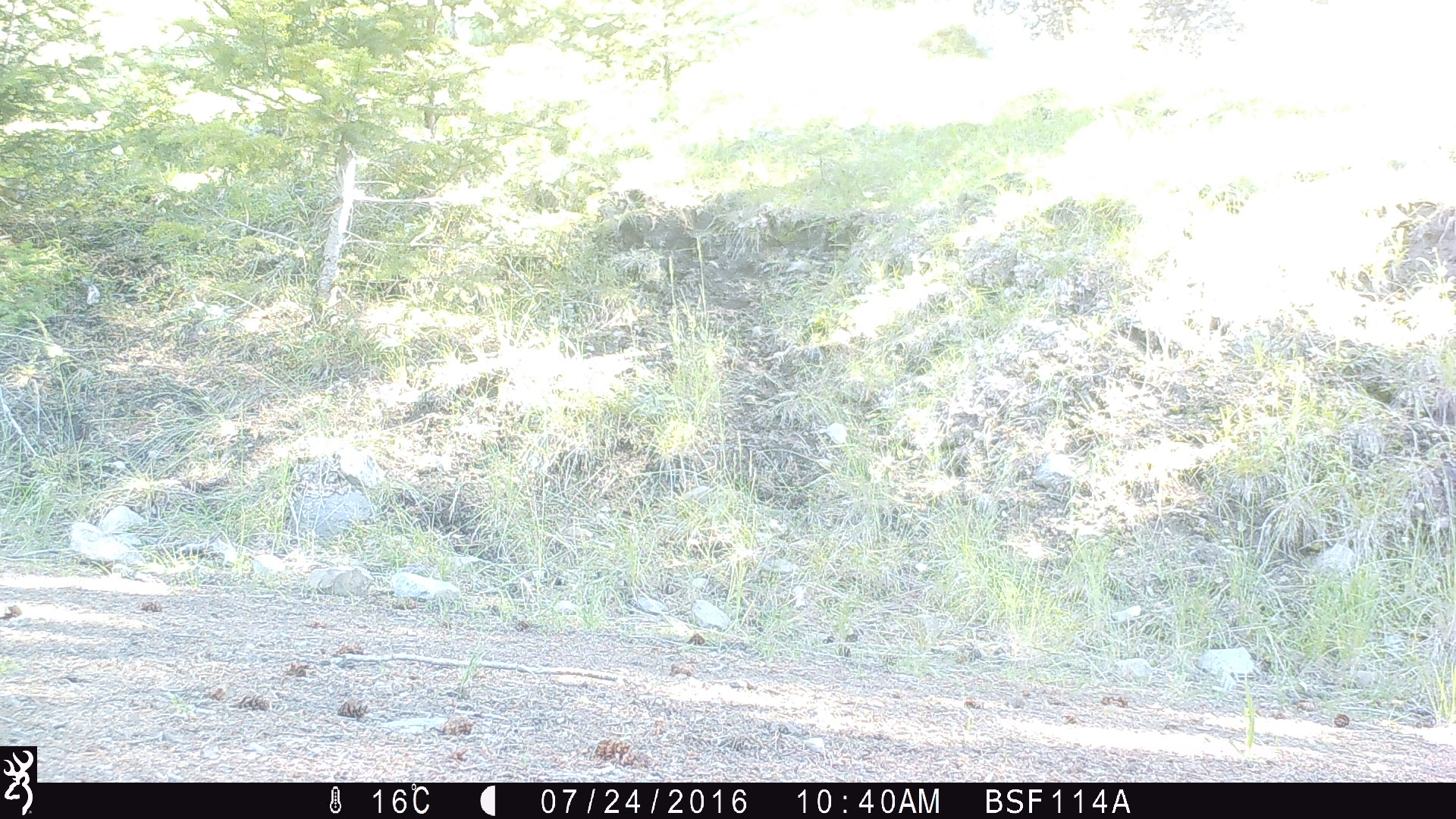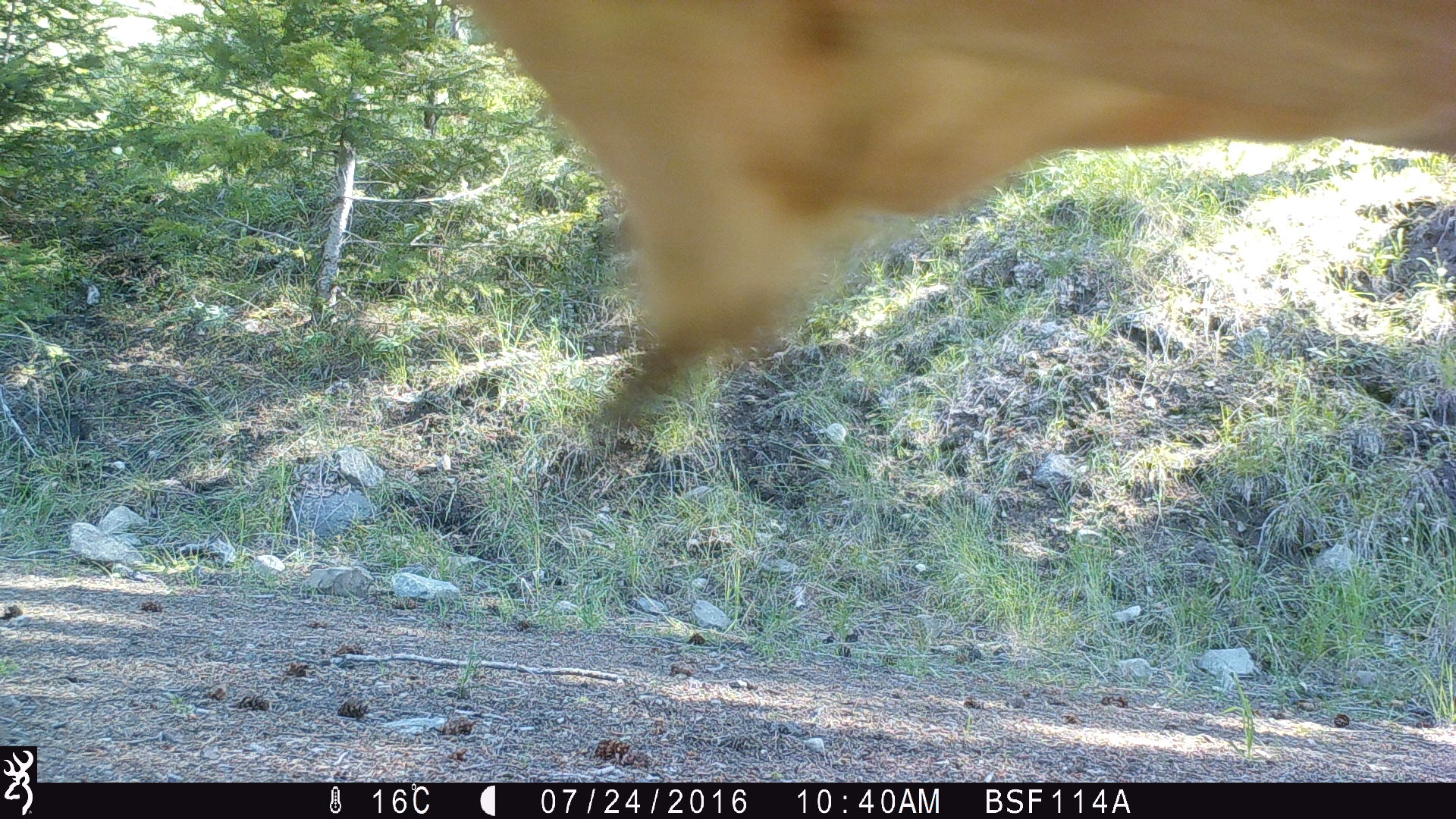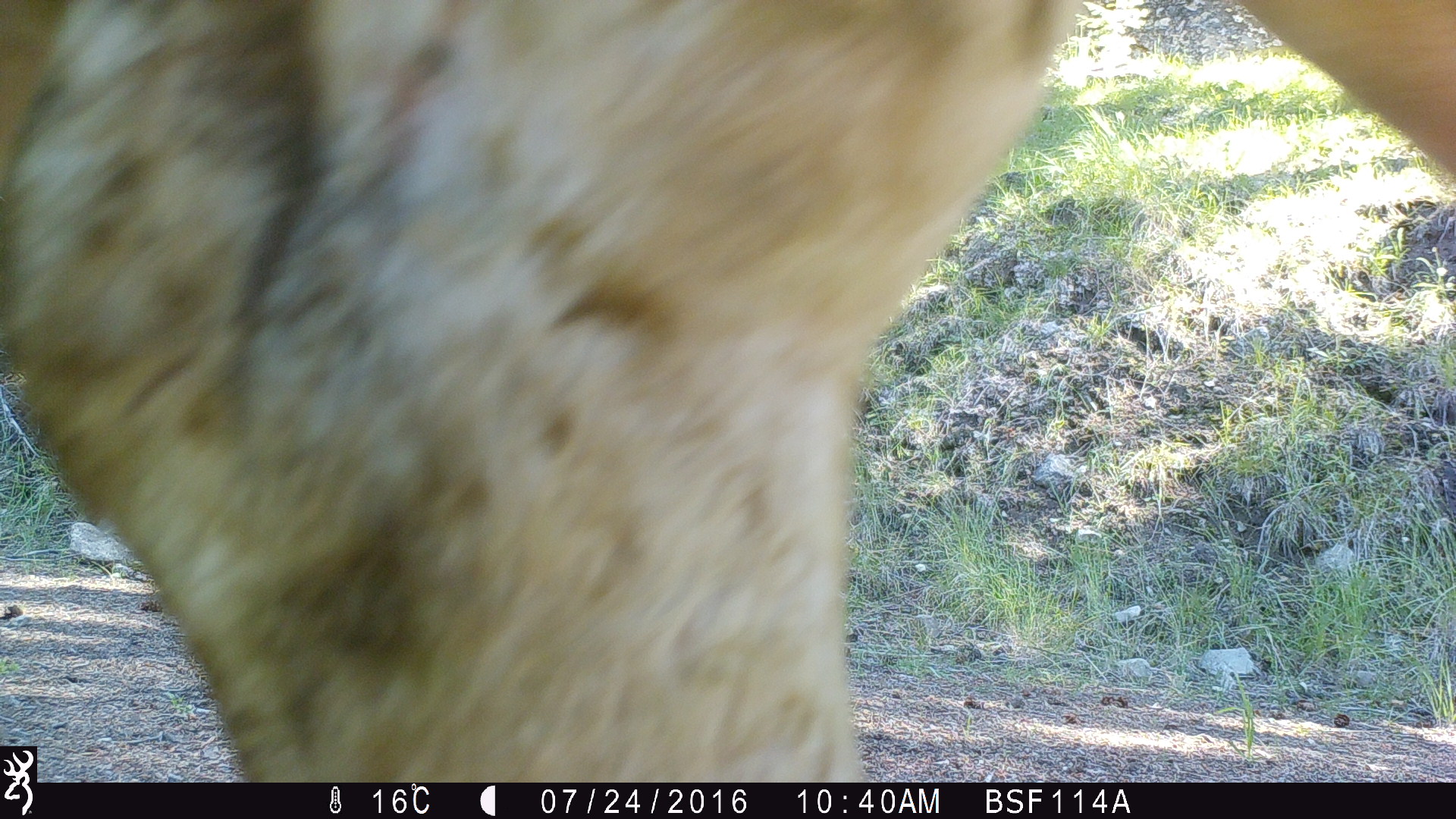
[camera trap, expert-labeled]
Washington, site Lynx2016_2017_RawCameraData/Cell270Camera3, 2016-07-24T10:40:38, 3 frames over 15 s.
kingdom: Animalia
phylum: Chordata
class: Mammalia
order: Artiodactyla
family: Bovidae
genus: Bos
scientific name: Bos taurus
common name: domestic cattle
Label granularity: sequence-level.